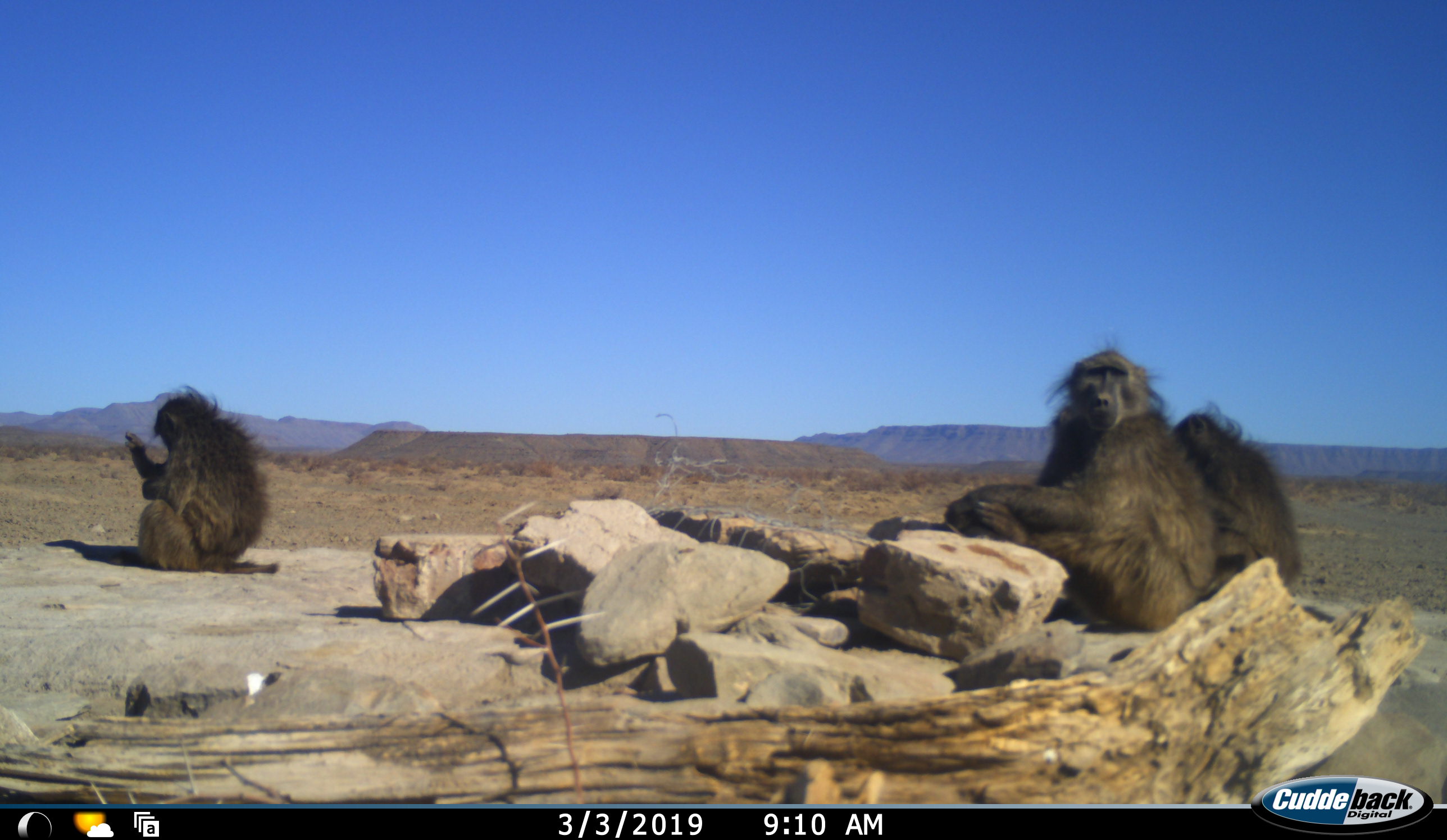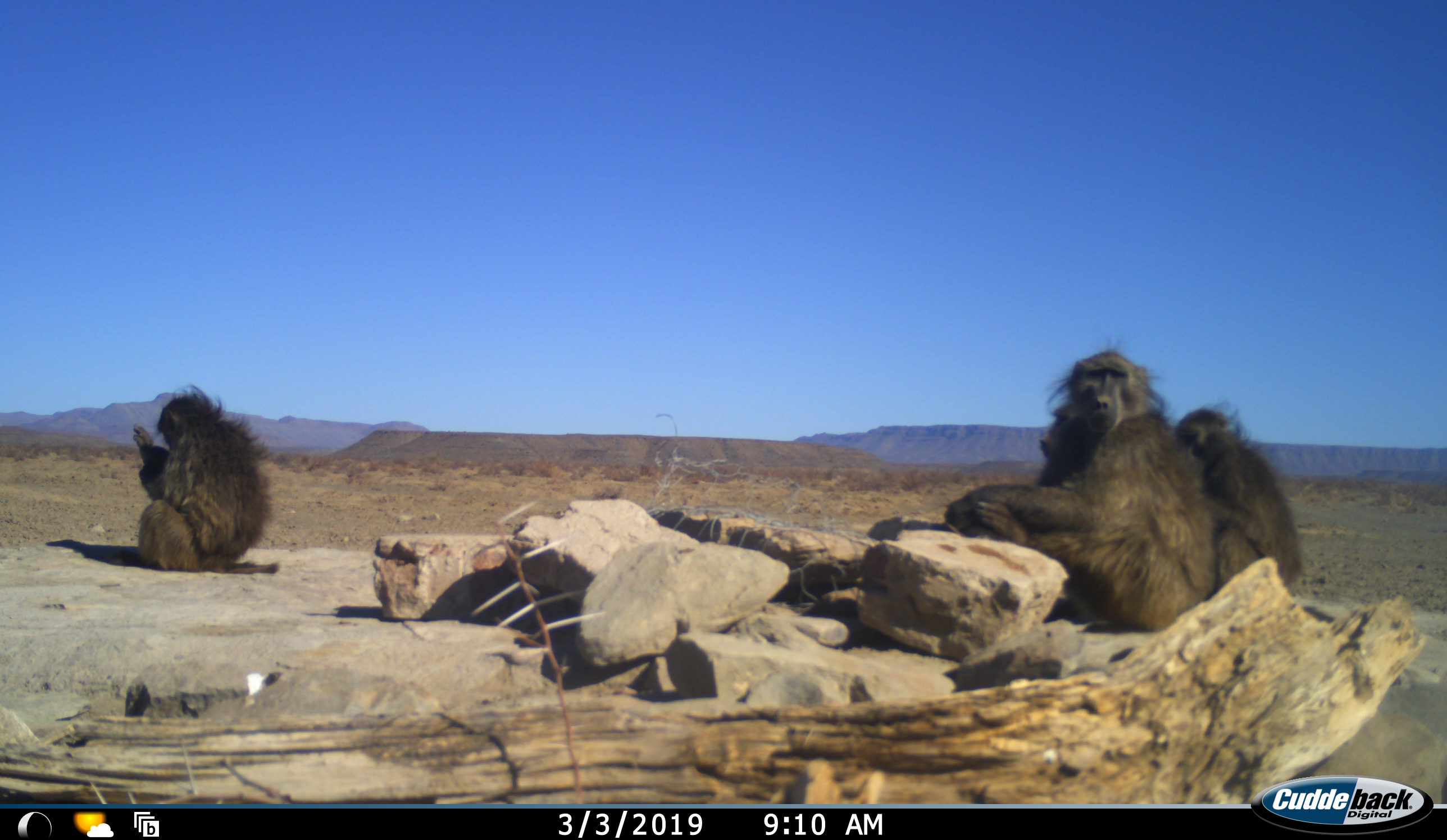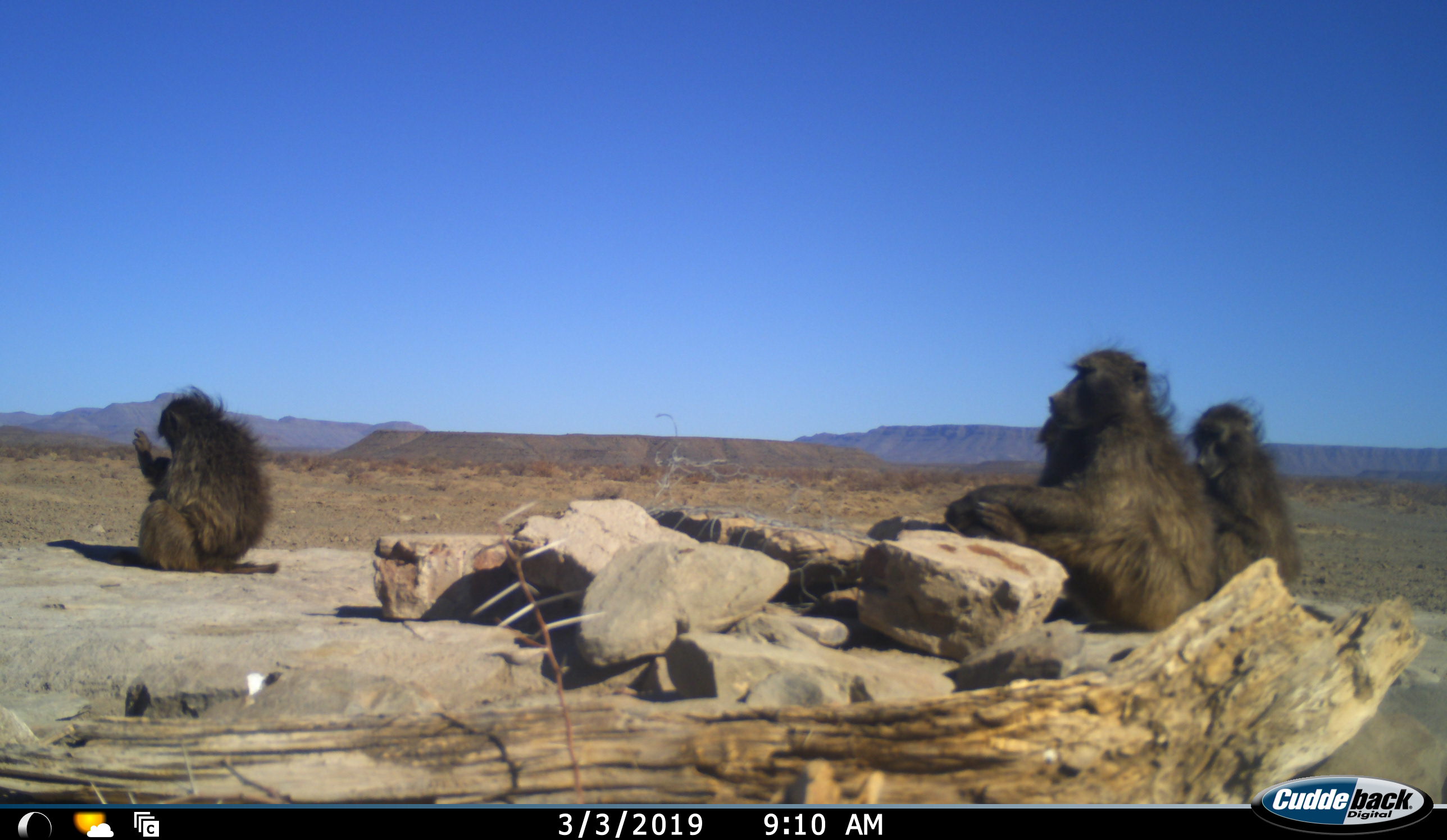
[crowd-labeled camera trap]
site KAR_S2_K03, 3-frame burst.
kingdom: Animalia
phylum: Chordata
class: Mammalia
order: Primates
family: Cercopithecidae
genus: Papio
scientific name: Papio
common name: baboon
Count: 4.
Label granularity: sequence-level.